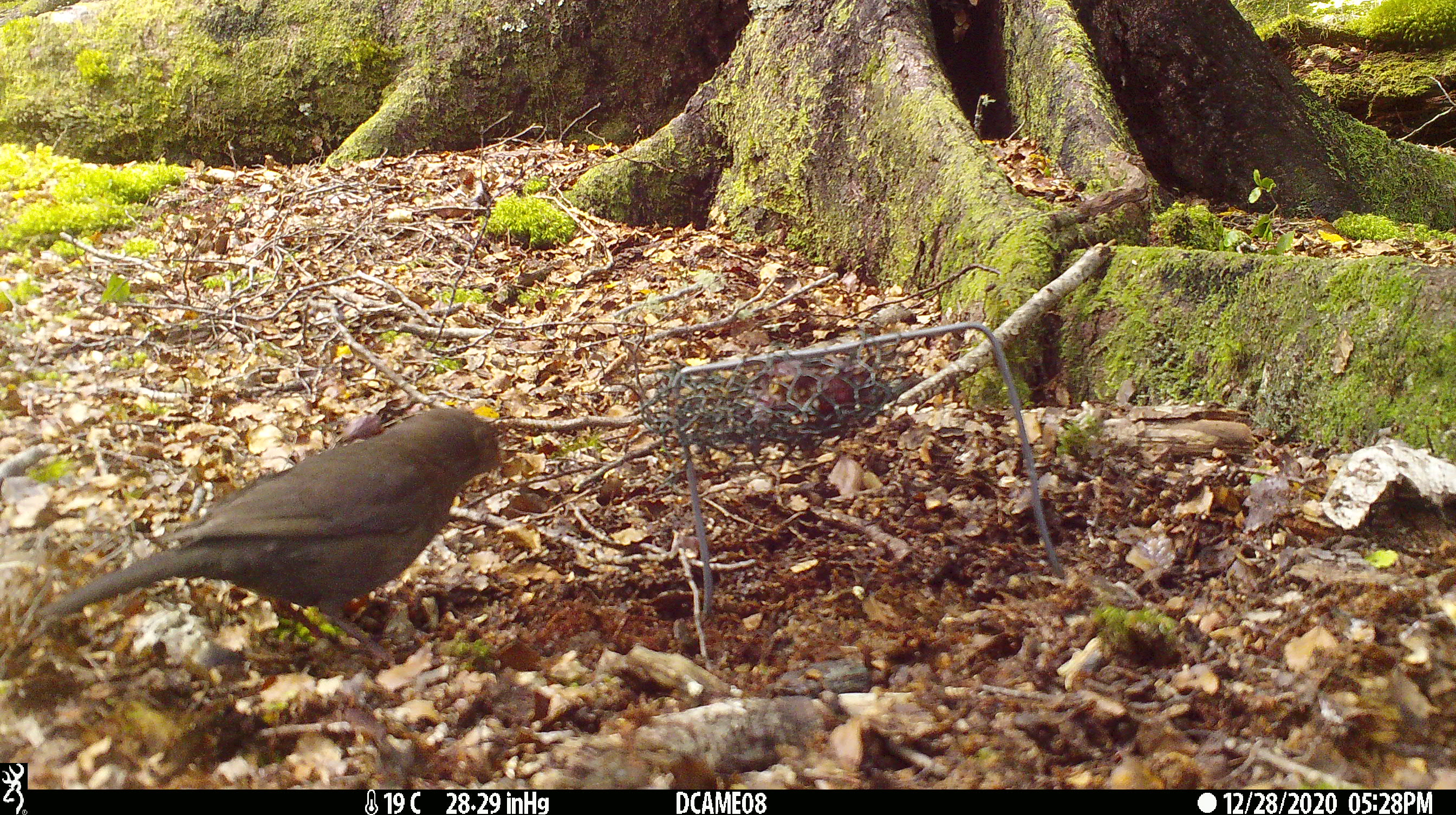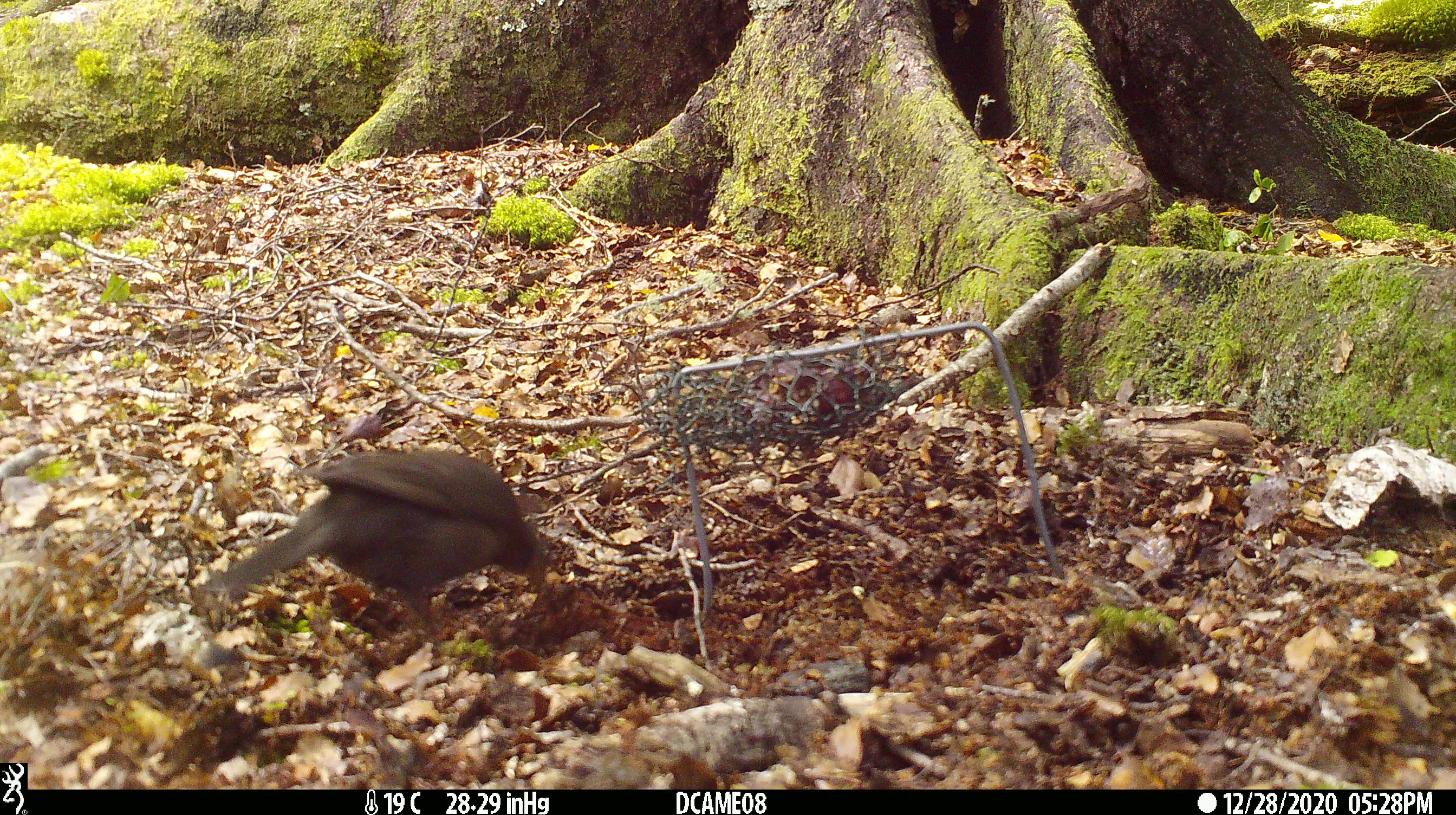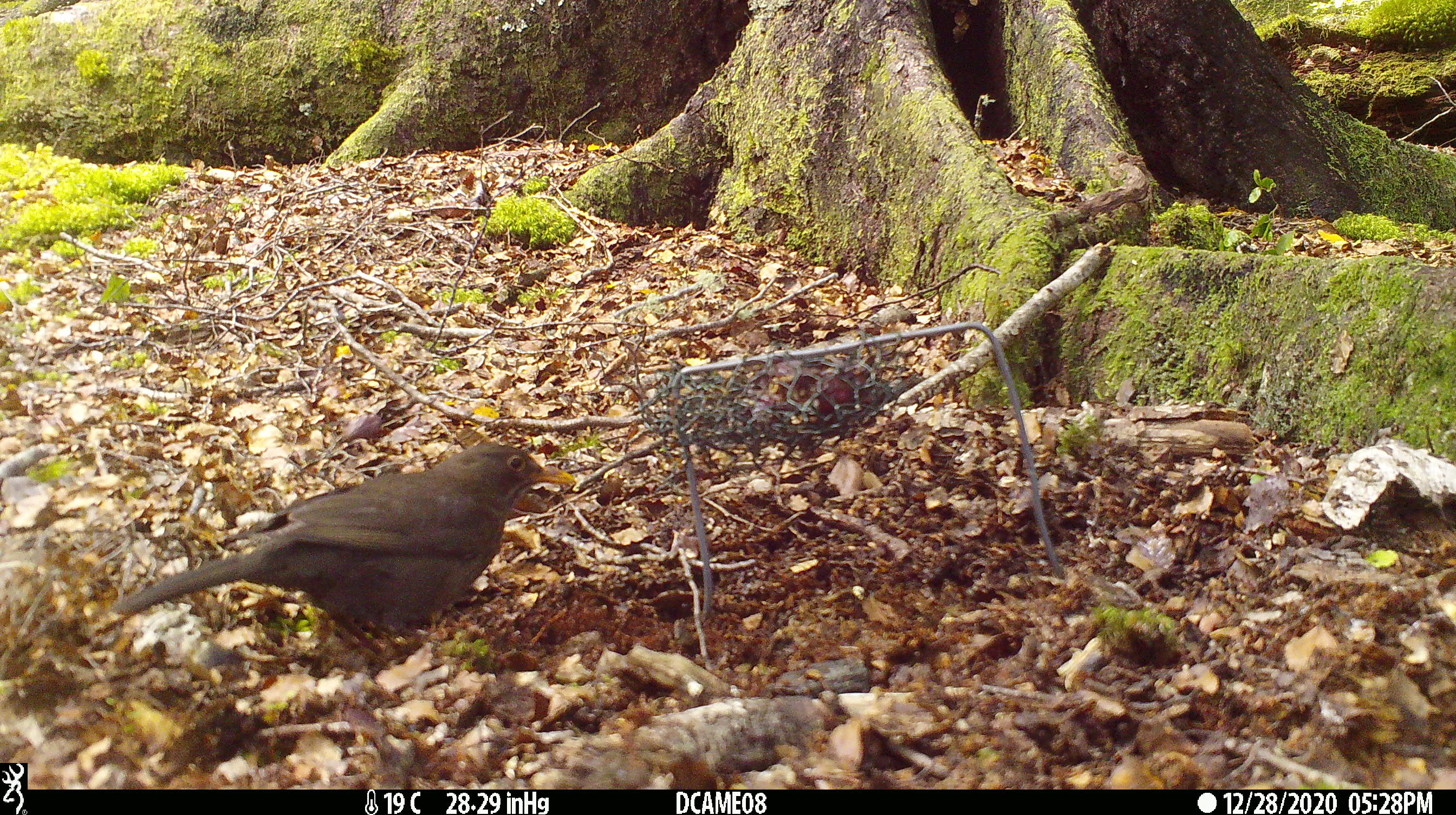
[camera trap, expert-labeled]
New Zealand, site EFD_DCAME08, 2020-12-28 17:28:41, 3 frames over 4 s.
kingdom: Animalia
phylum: Chordata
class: Aves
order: Passeriformes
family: Turdidae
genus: Turdus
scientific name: Turdus merula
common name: eurasian blackbird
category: blackbird